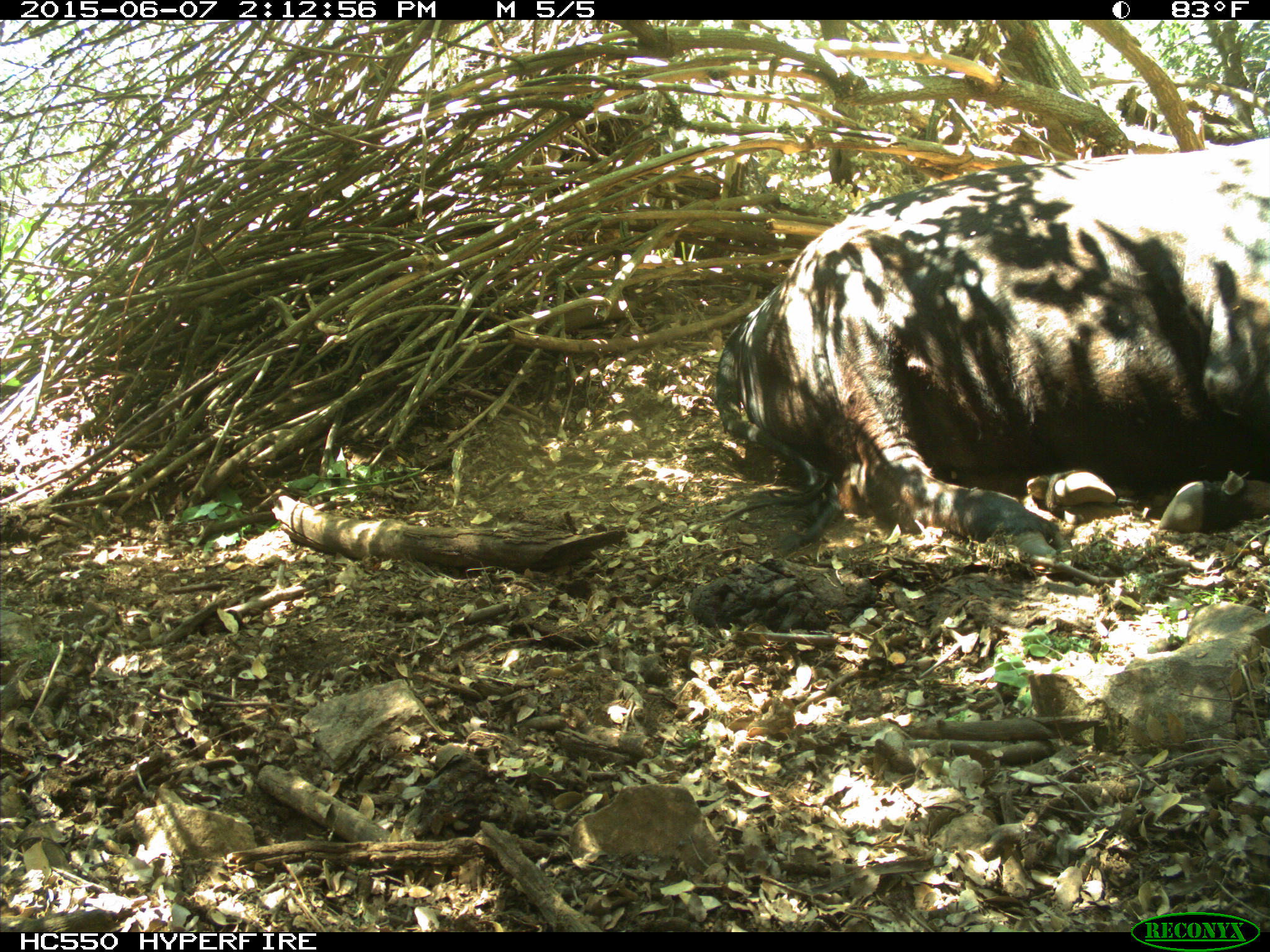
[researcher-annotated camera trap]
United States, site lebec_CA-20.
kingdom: Animalia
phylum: Chordata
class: Mammalia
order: Artiodactyla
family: Bovidae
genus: Bos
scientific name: Bos taurus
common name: domestic cow